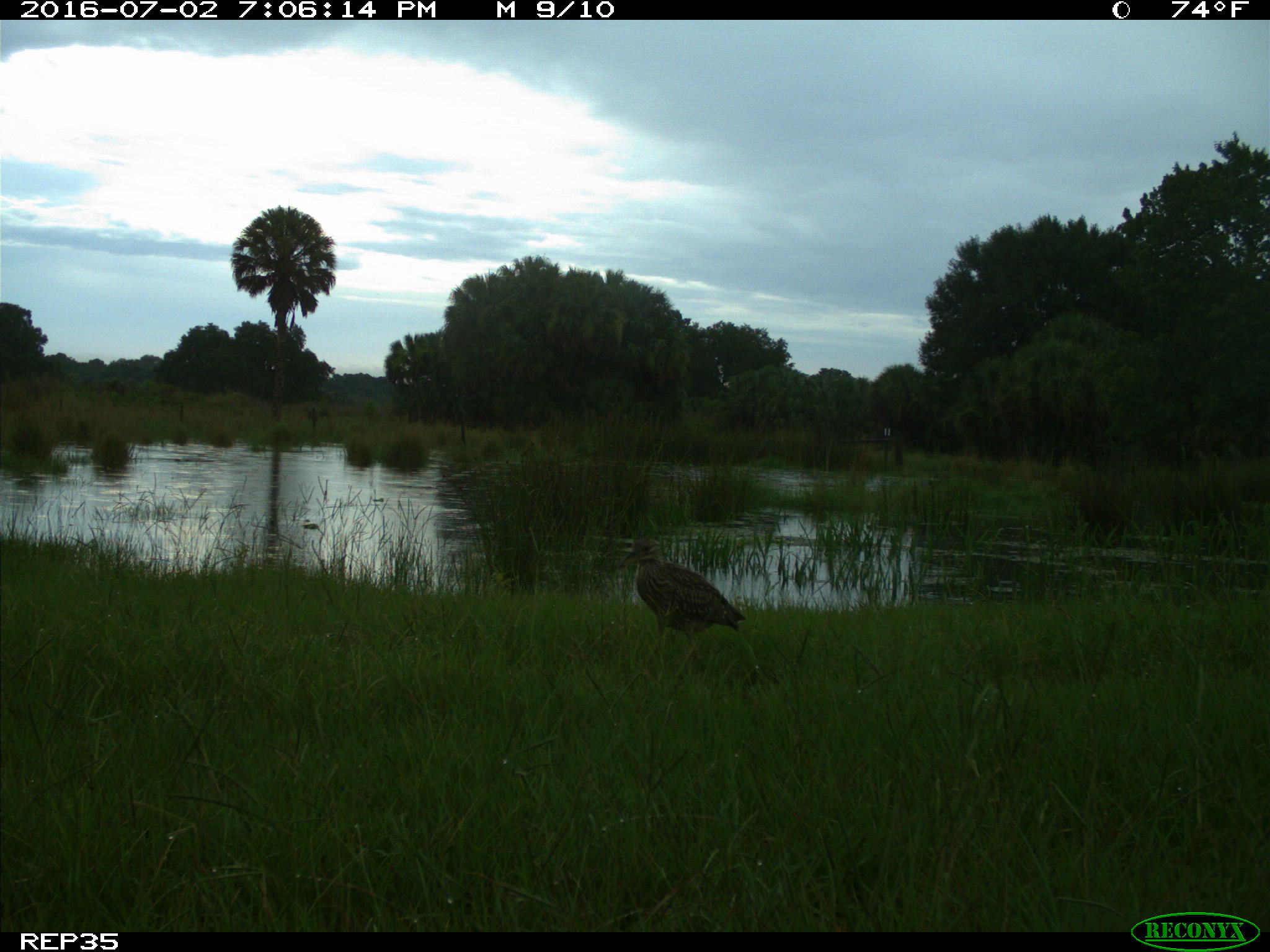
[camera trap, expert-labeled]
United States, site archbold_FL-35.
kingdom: Animalia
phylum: Chordata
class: Aves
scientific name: Aves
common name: birds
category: unidentified bird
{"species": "unidentified bird (birds) (Aves)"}